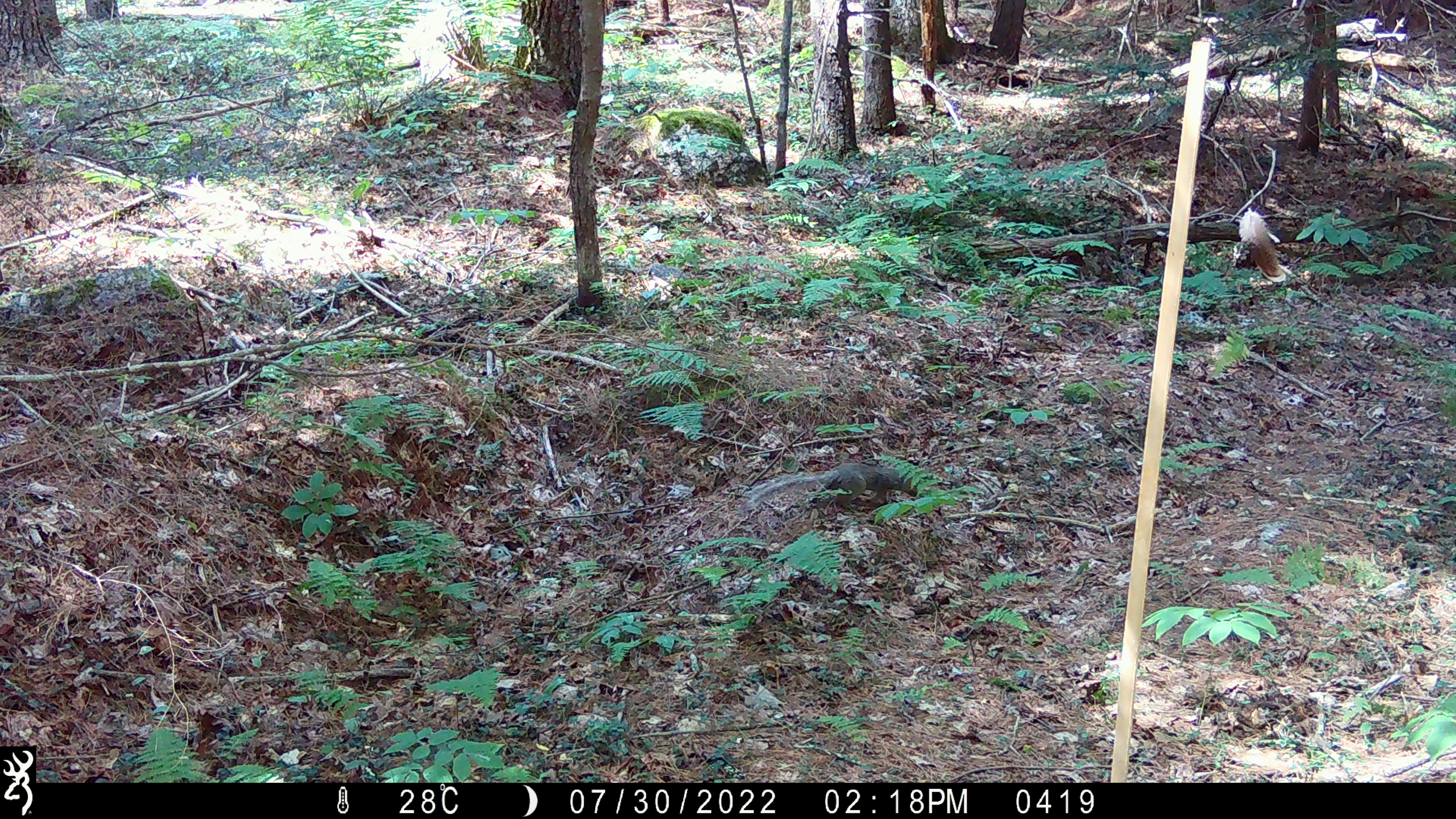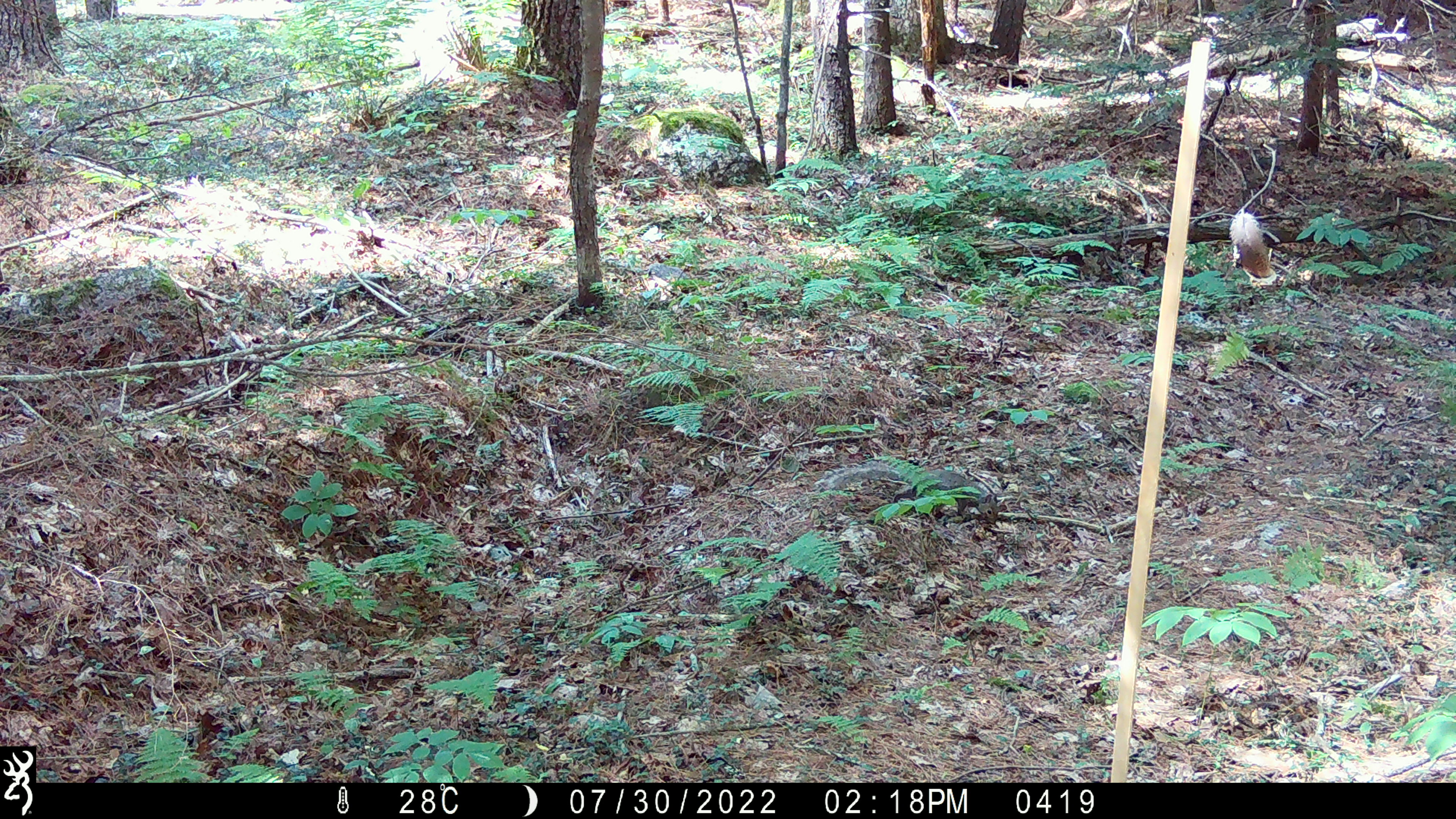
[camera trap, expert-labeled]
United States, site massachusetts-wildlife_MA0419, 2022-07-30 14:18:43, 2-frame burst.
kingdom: Animalia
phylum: Chordata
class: Mammalia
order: Rodentia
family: Sciuridae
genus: Sciurus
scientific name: Sciurus carolinensis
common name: gray squirrel